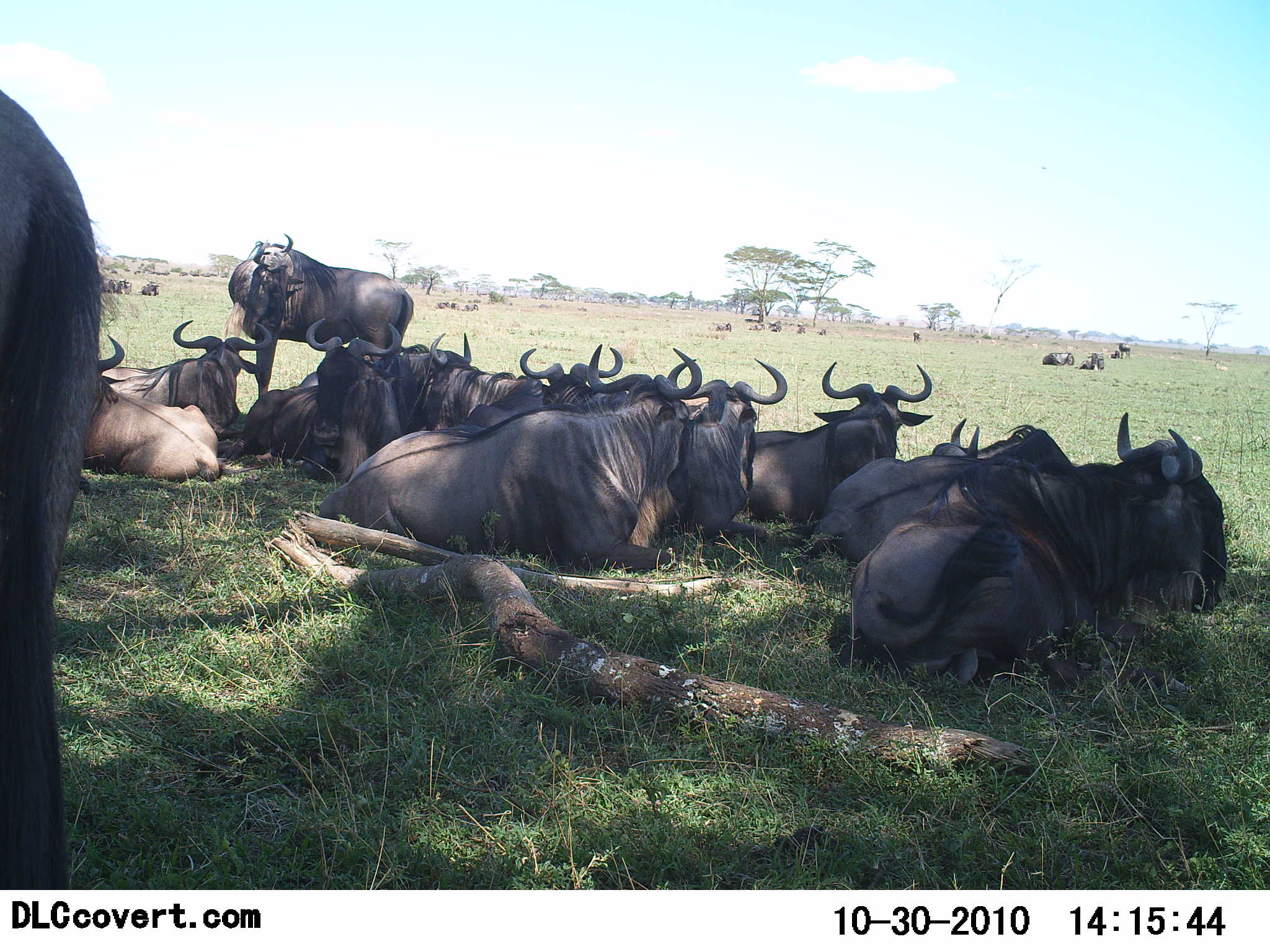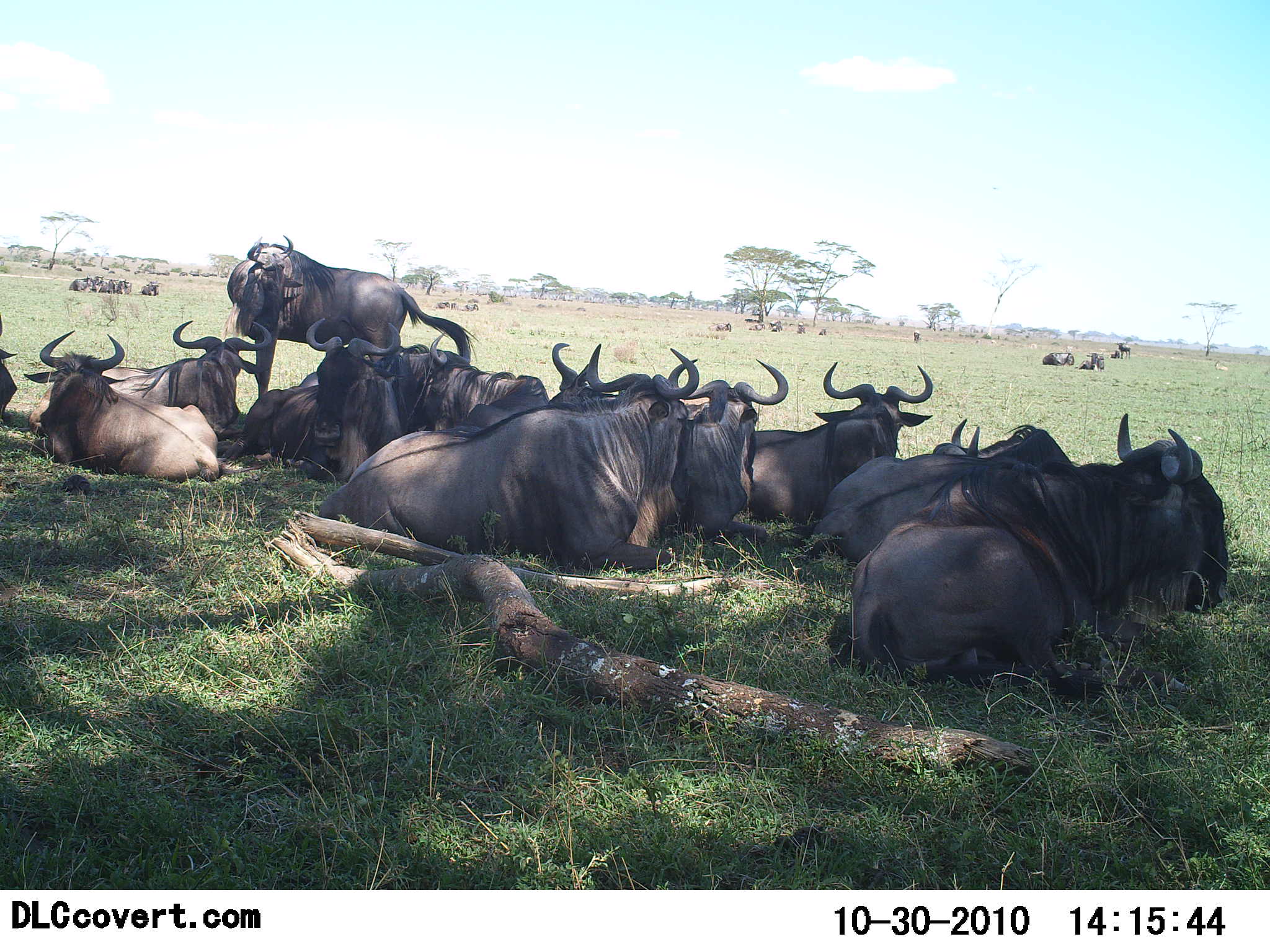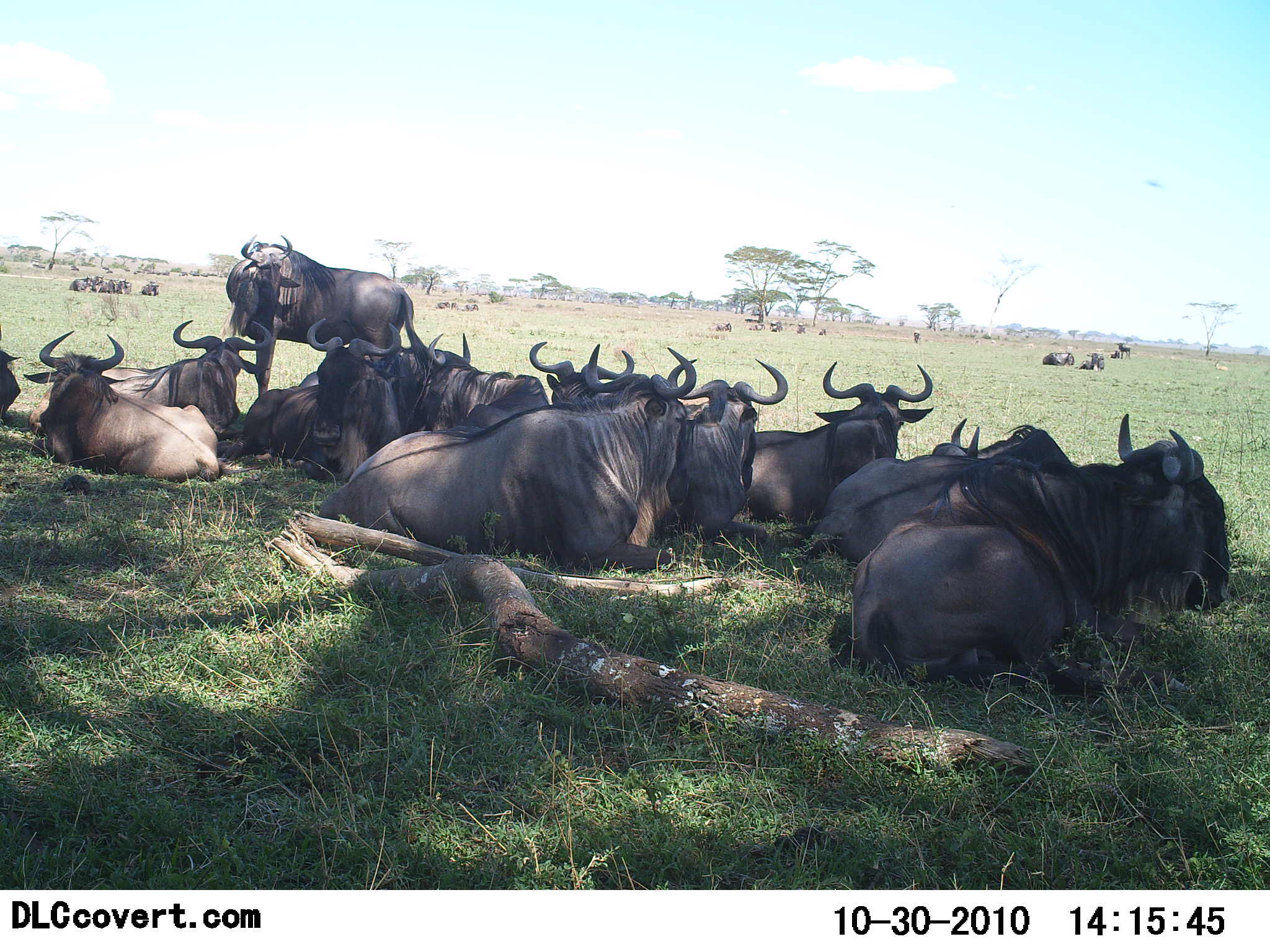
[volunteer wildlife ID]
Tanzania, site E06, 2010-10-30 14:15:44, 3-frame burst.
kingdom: Animalia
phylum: Chordata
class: Mammalia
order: Artiodactyla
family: Bovidae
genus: Connochaetes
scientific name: Connochaetes taurinus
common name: blue wildebeest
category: wildebeest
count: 11-50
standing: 53%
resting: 100%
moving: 0%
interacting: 13%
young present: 0%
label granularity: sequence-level